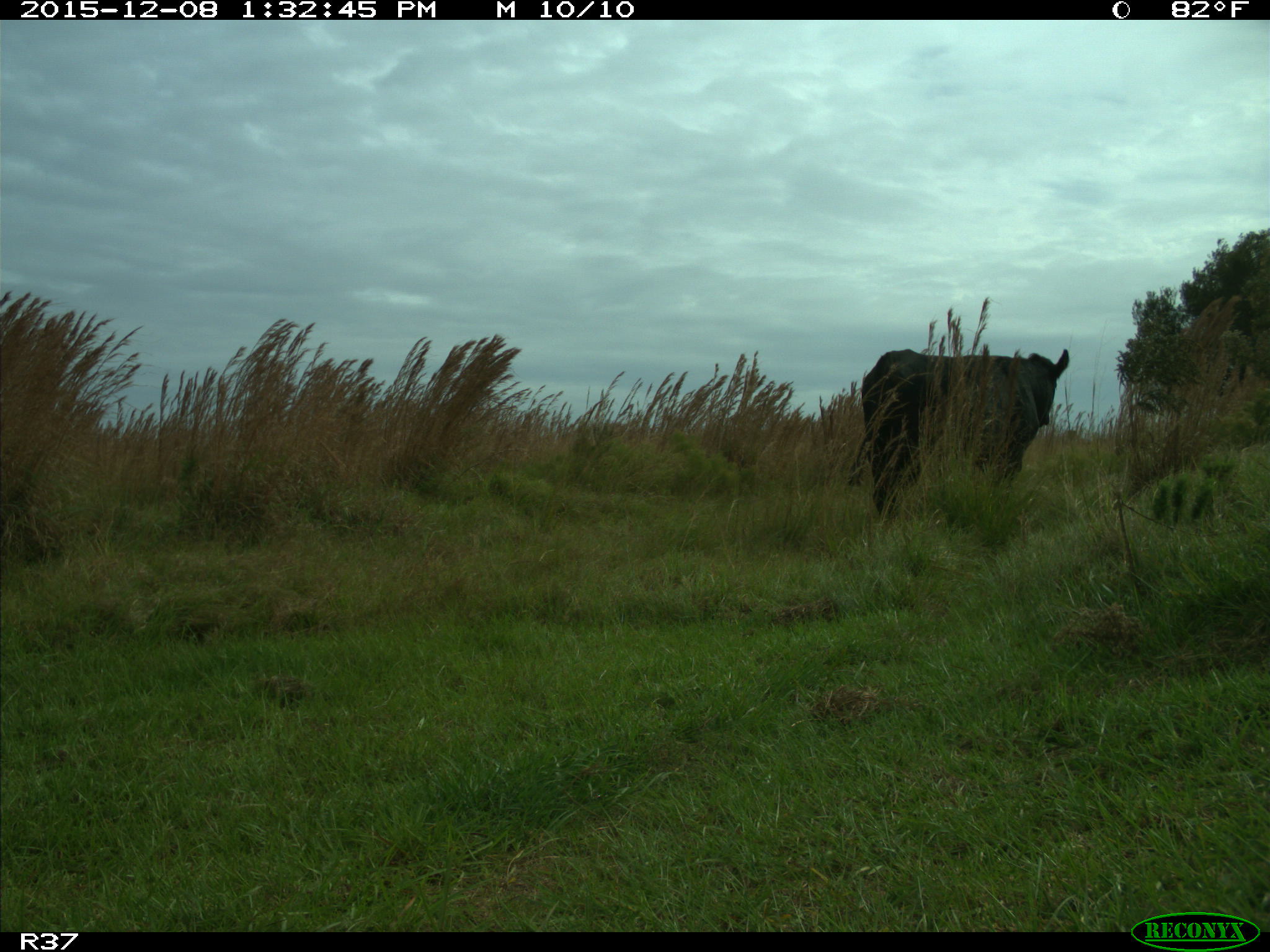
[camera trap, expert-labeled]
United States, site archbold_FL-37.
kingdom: Animalia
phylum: Chordata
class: Mammalia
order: Artiodactyla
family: Bovidae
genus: Bos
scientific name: Bos taurus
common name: domestic cow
Bos taurus (domestic cow).